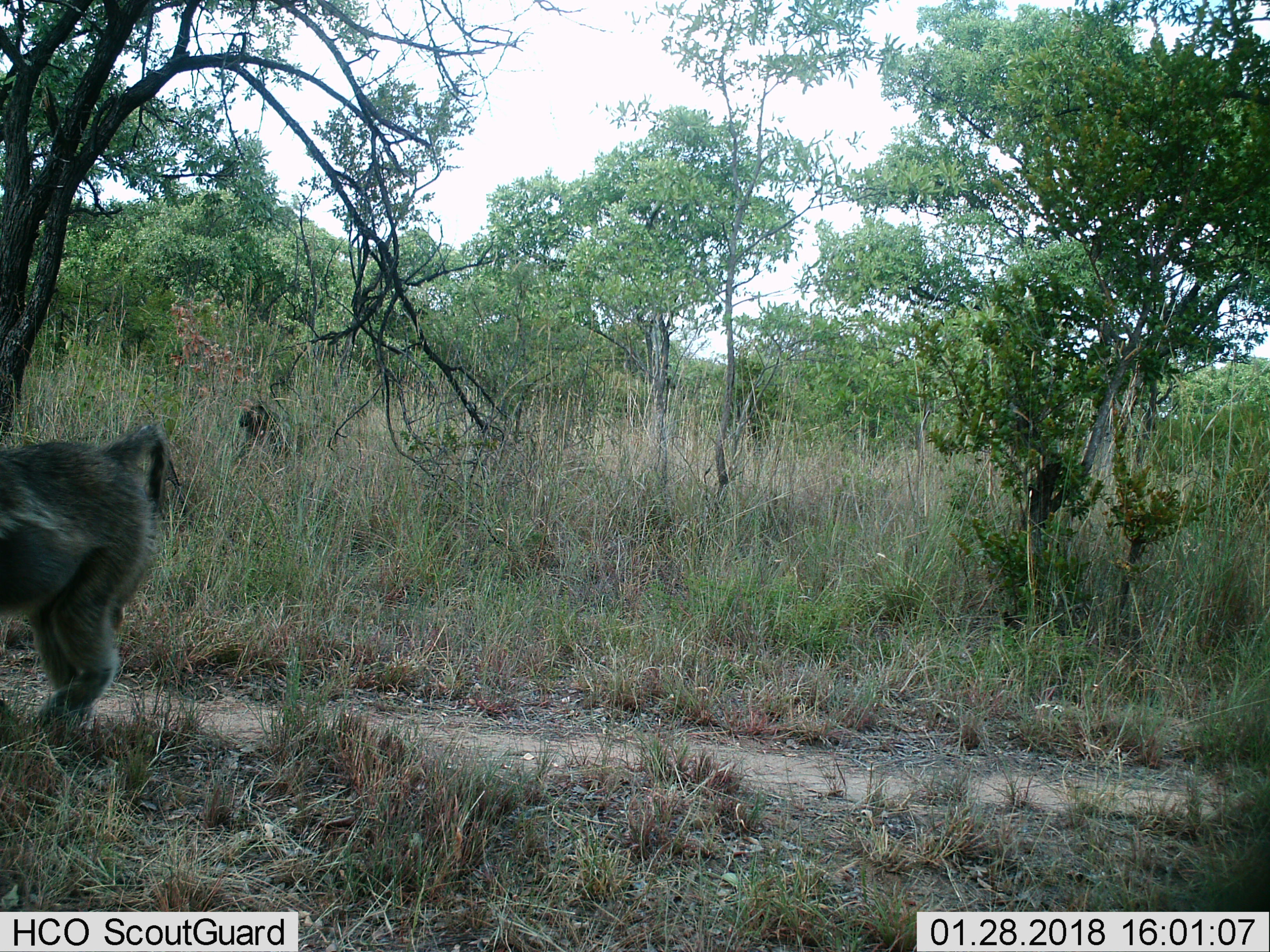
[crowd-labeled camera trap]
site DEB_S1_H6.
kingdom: Animalia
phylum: Chordata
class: Mammalia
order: Primates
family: Cercopithecidae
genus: Papio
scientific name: Papio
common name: baboon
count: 1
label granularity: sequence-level